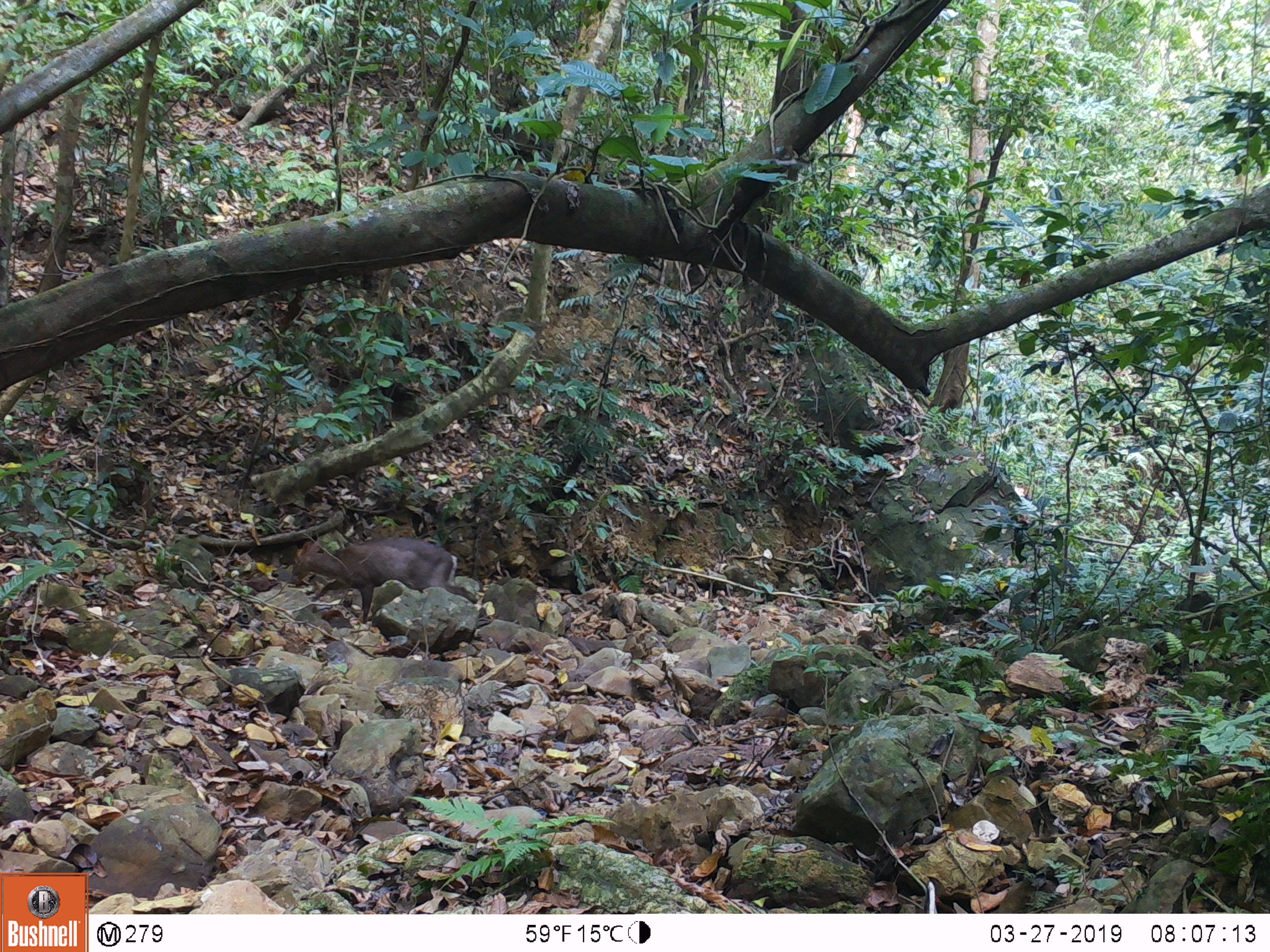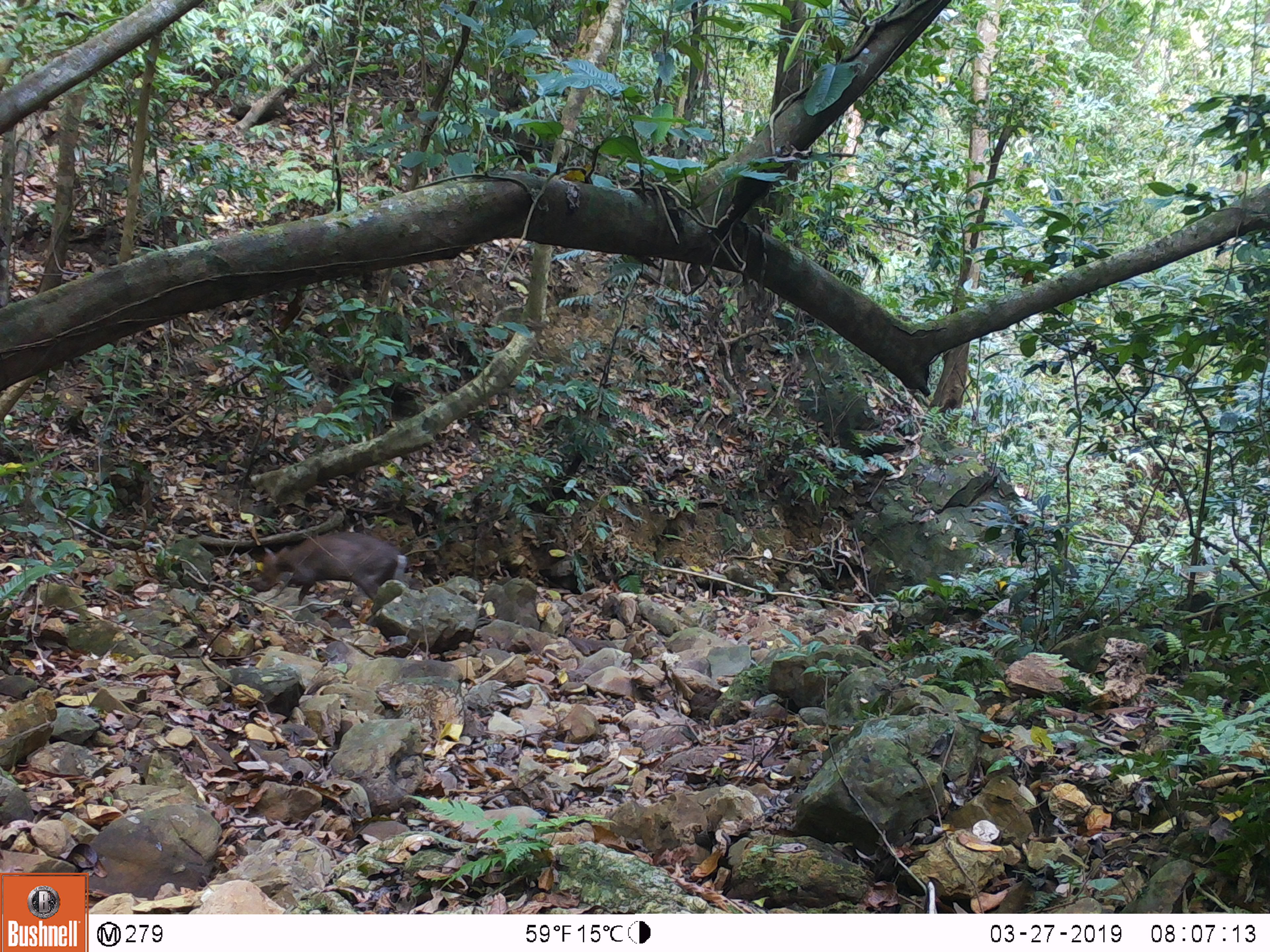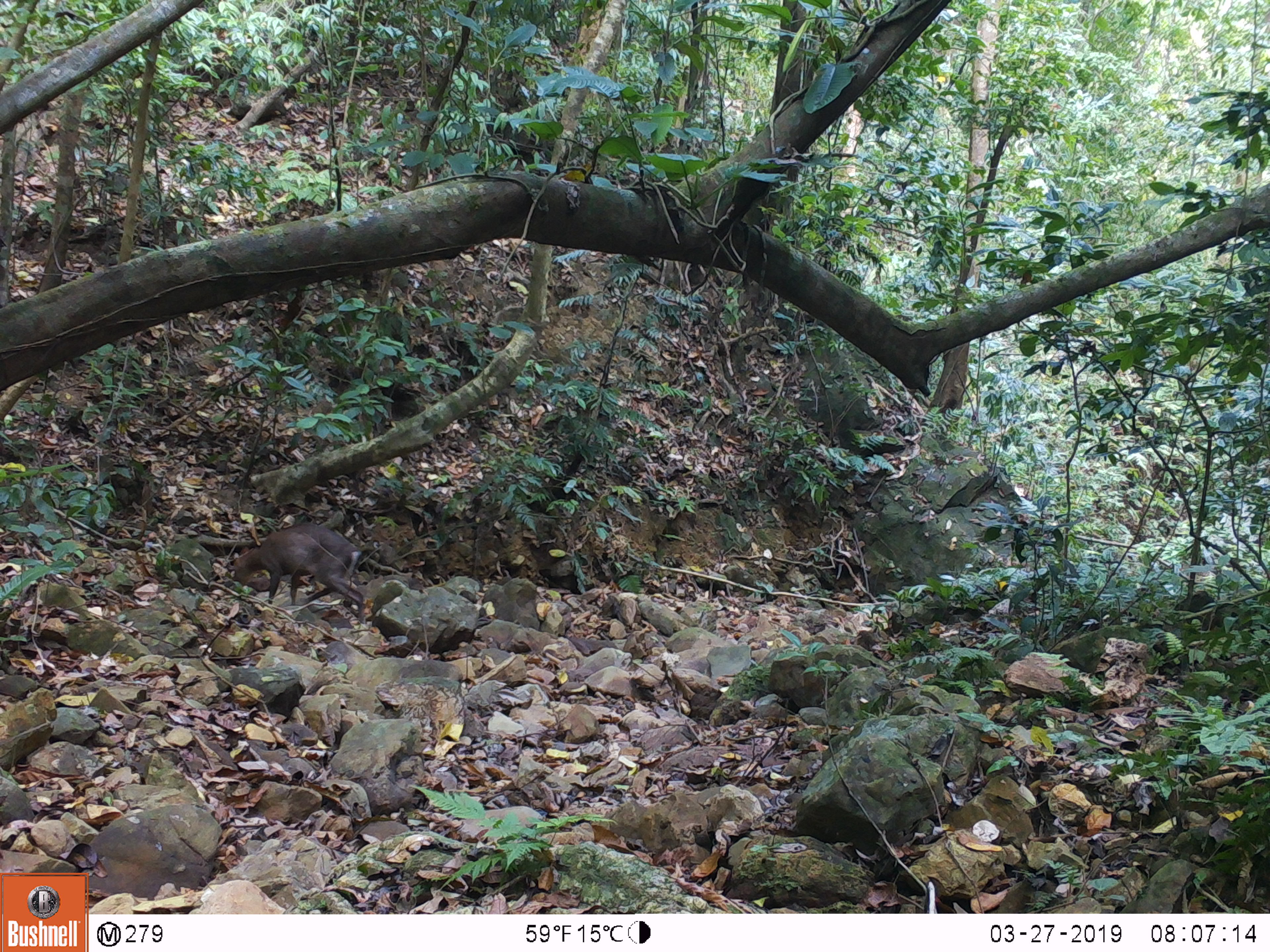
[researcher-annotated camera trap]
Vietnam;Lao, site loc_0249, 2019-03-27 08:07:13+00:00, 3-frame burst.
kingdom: Animalia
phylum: Chordata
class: Mammalia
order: Artiodactyla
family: Cervidae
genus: Muntiacus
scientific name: Muntiacus rooseveltorum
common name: roosevelt's muntjac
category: roosevelts muntjac group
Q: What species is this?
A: Roosevelts muntjac group (roosevelt's muntjac) (Muntiacus rooseveltorum).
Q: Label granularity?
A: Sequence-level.